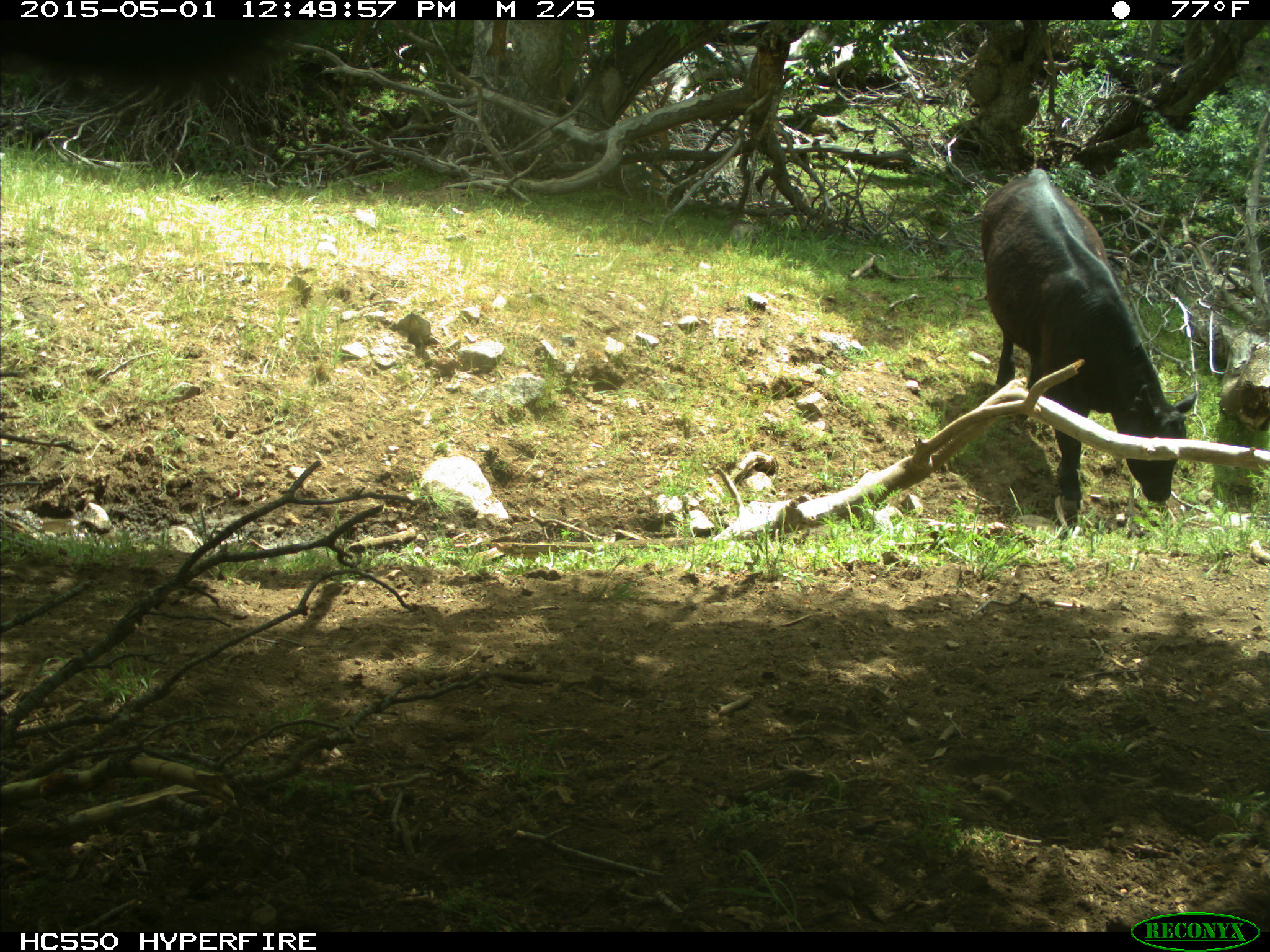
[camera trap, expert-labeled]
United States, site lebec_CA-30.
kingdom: Animalia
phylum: Chordata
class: Mammalia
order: Artiodactyla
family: Bovidae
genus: Bos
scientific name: Bos taurus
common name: domestic cow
Bos taurus (domestic cow).